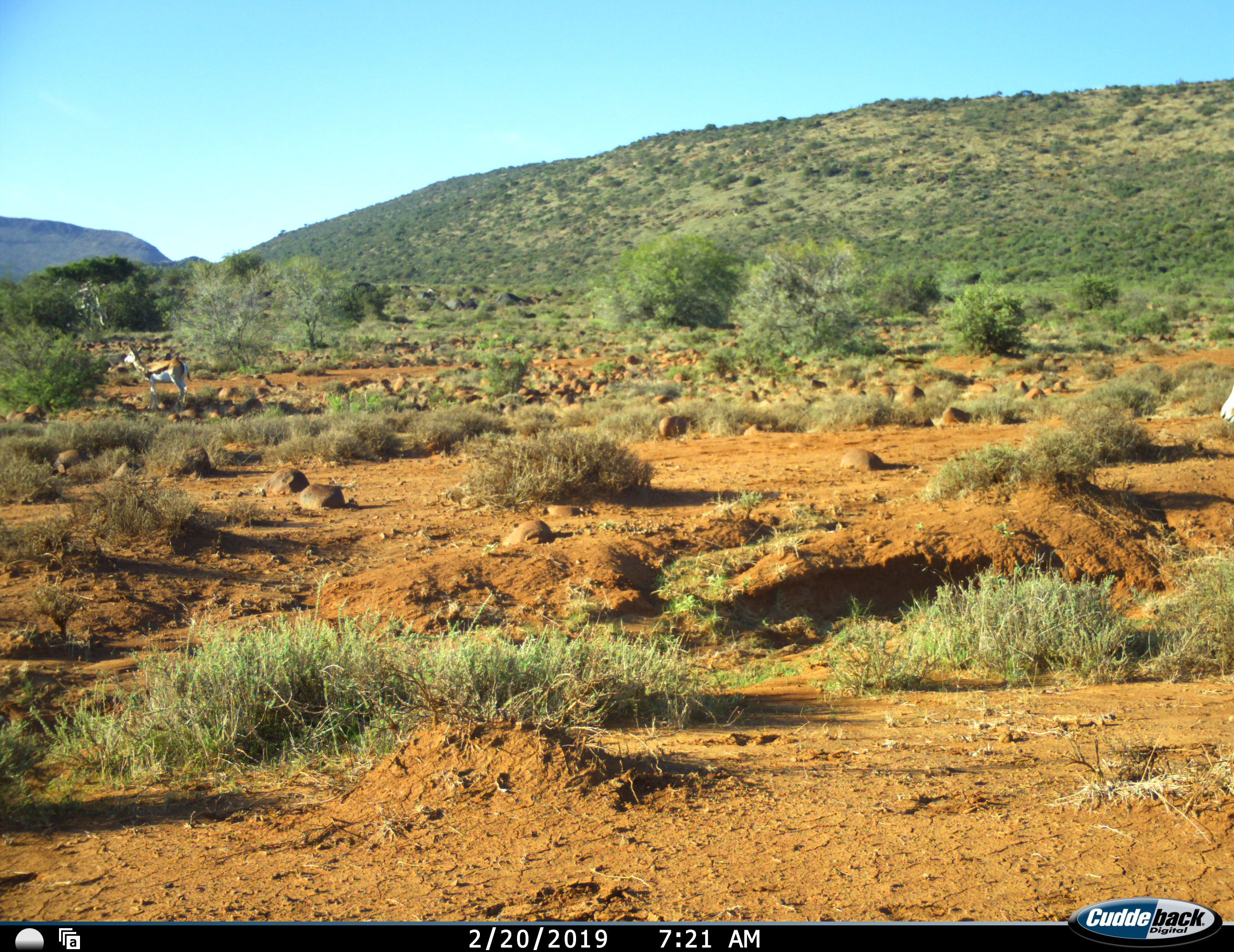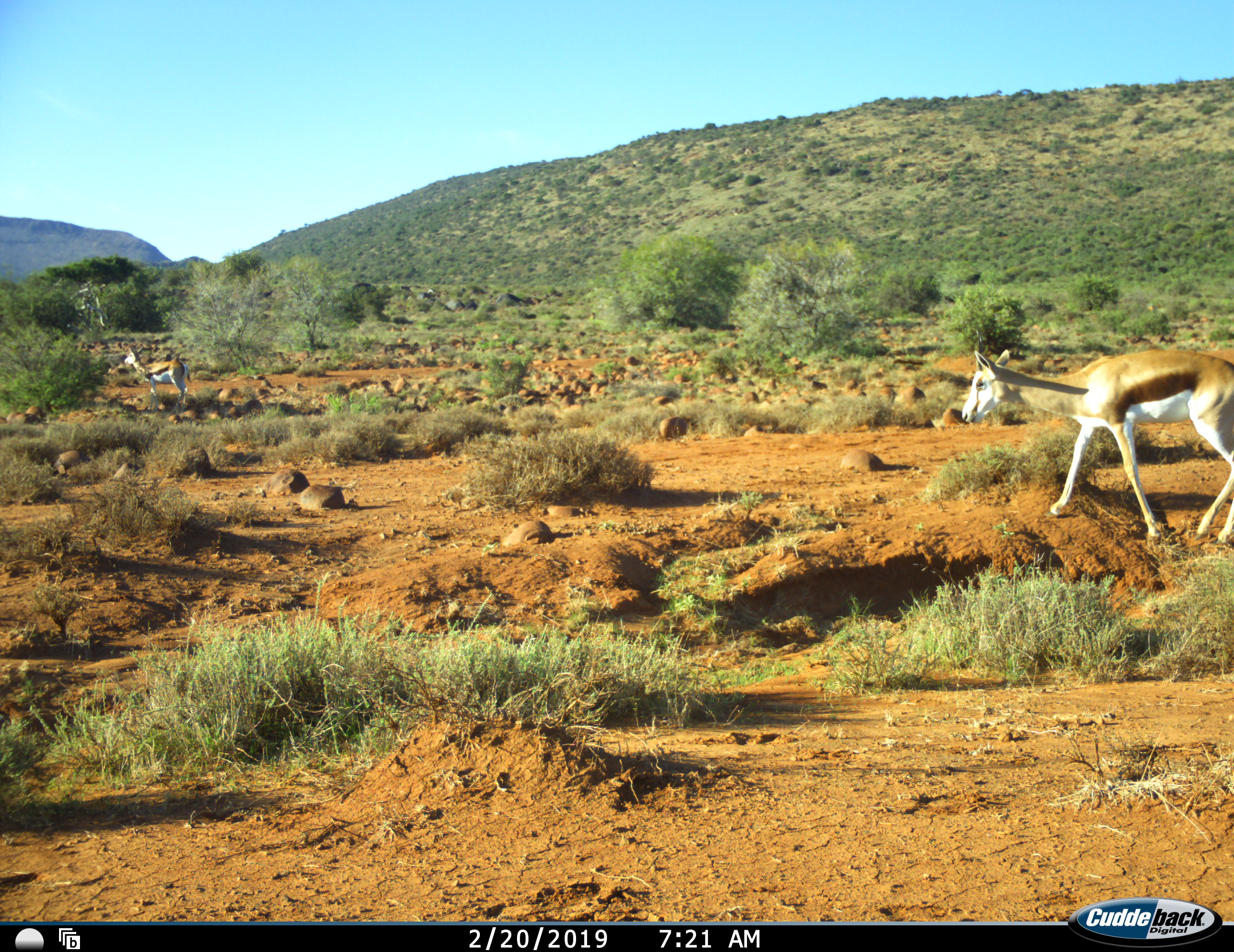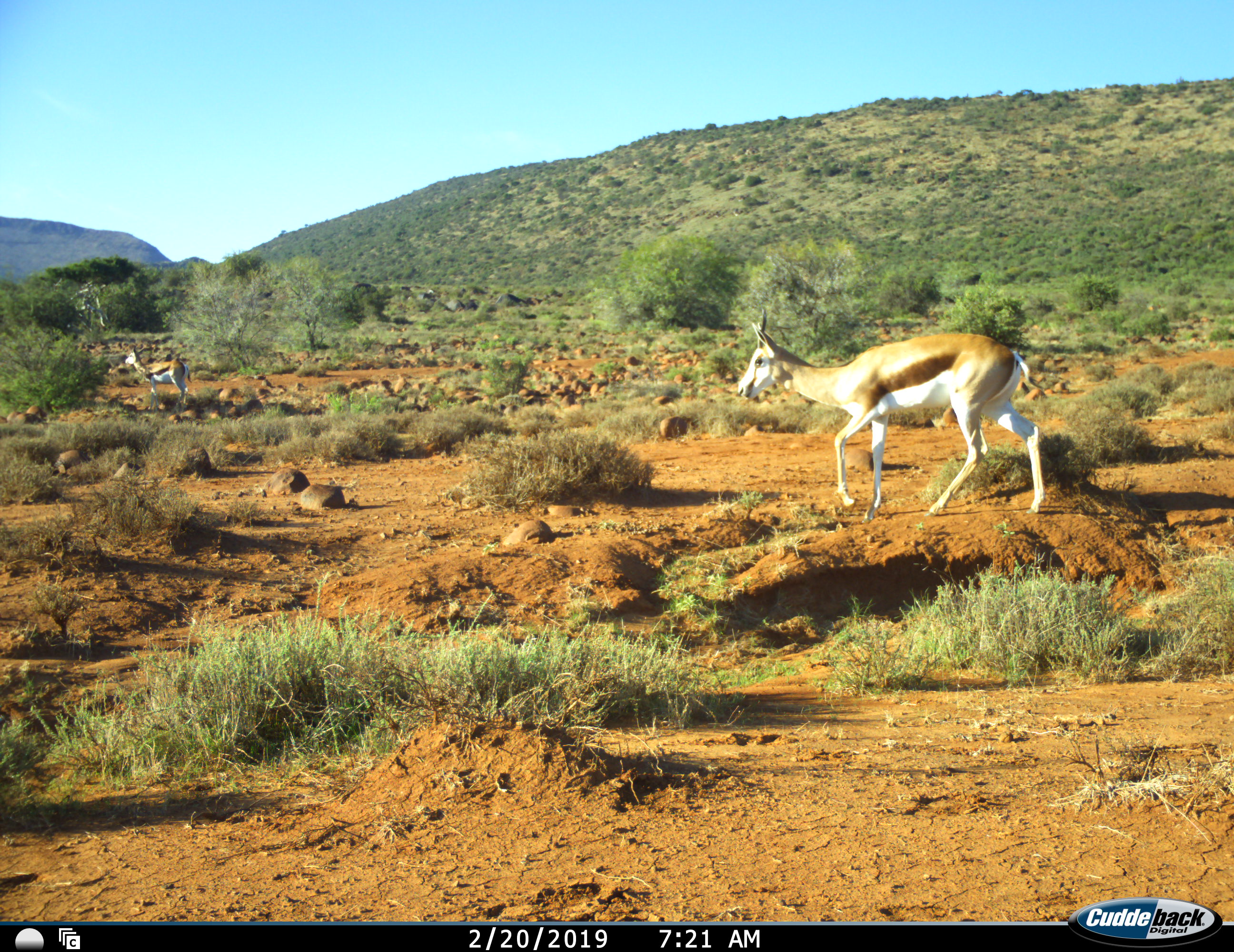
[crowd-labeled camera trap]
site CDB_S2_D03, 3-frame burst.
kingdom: Animalia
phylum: Chordata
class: Mammalia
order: Artiodactyla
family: Bovidae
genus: Antidorcas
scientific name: Antidorcas marsupialis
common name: springbok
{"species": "springbok (Antidorcas marsupialis)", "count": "2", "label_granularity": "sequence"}